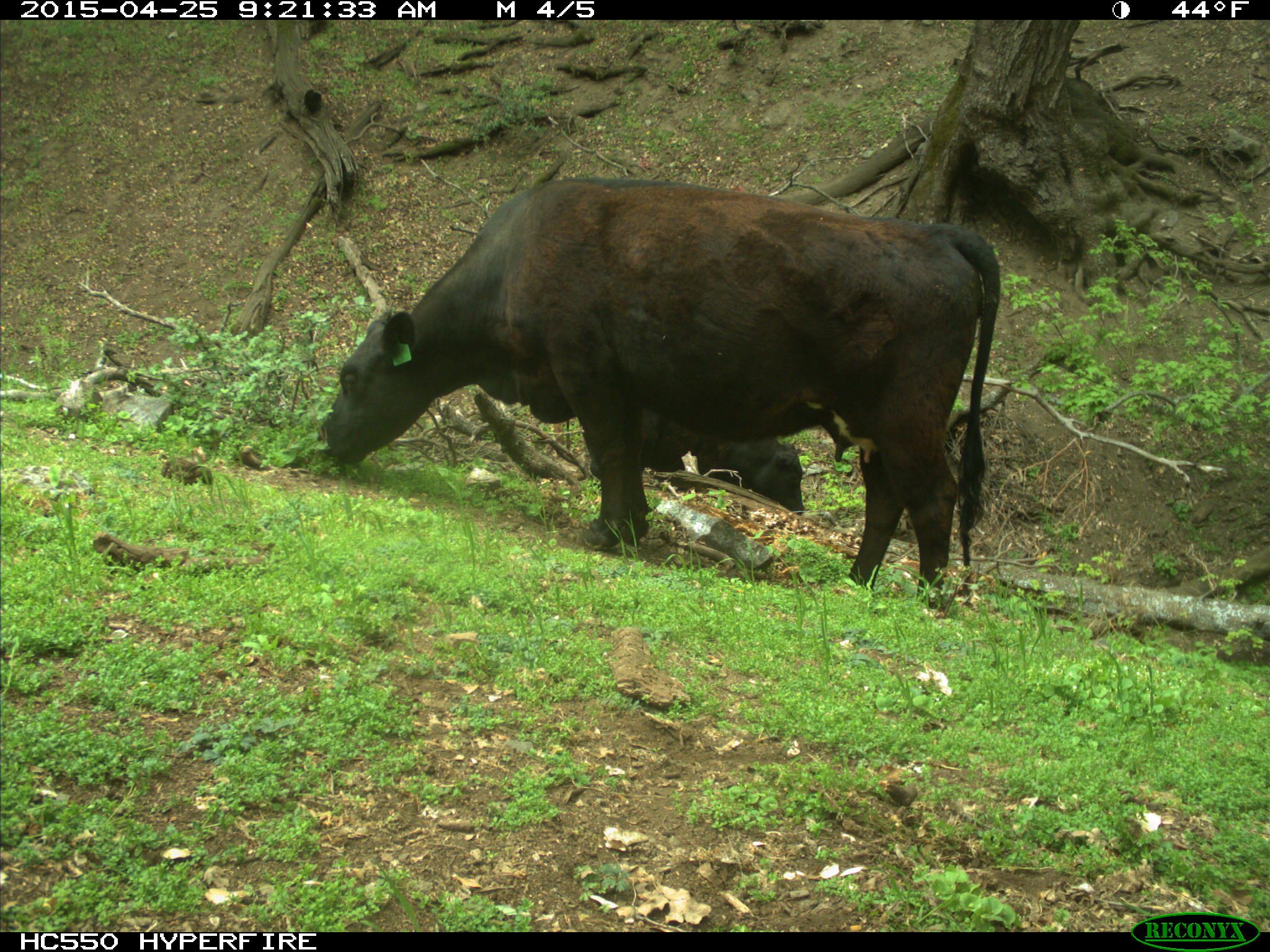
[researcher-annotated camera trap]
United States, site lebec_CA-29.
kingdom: Animalia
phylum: Chordata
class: Mammalia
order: Artiodactyla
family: Bovidae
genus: Bos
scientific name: Bos taurus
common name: domestic cow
Bos taurus (domestic cow).